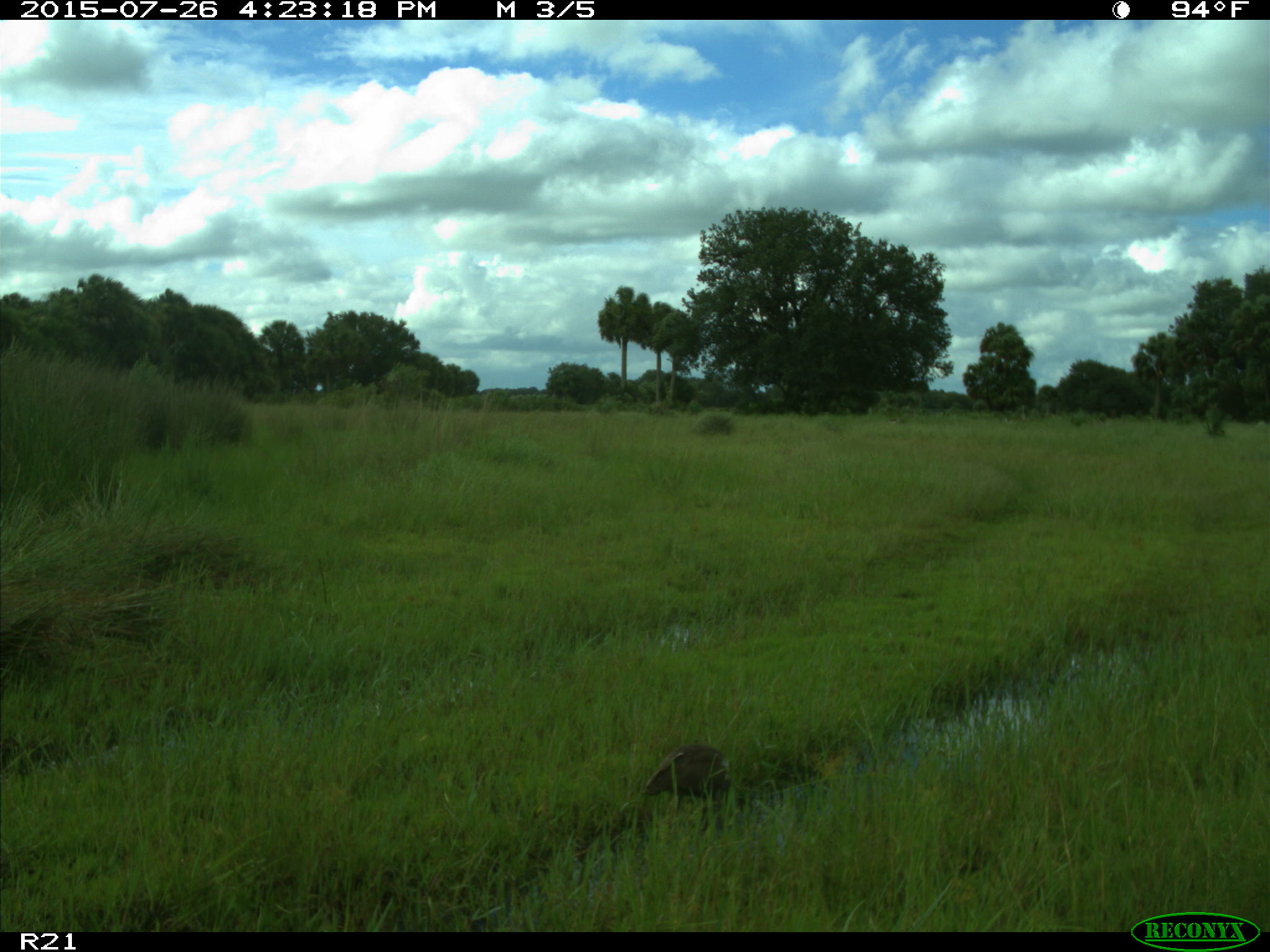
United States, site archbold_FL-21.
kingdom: Animalia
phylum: Chordata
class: Aves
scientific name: Aves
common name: birds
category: unidentified bird